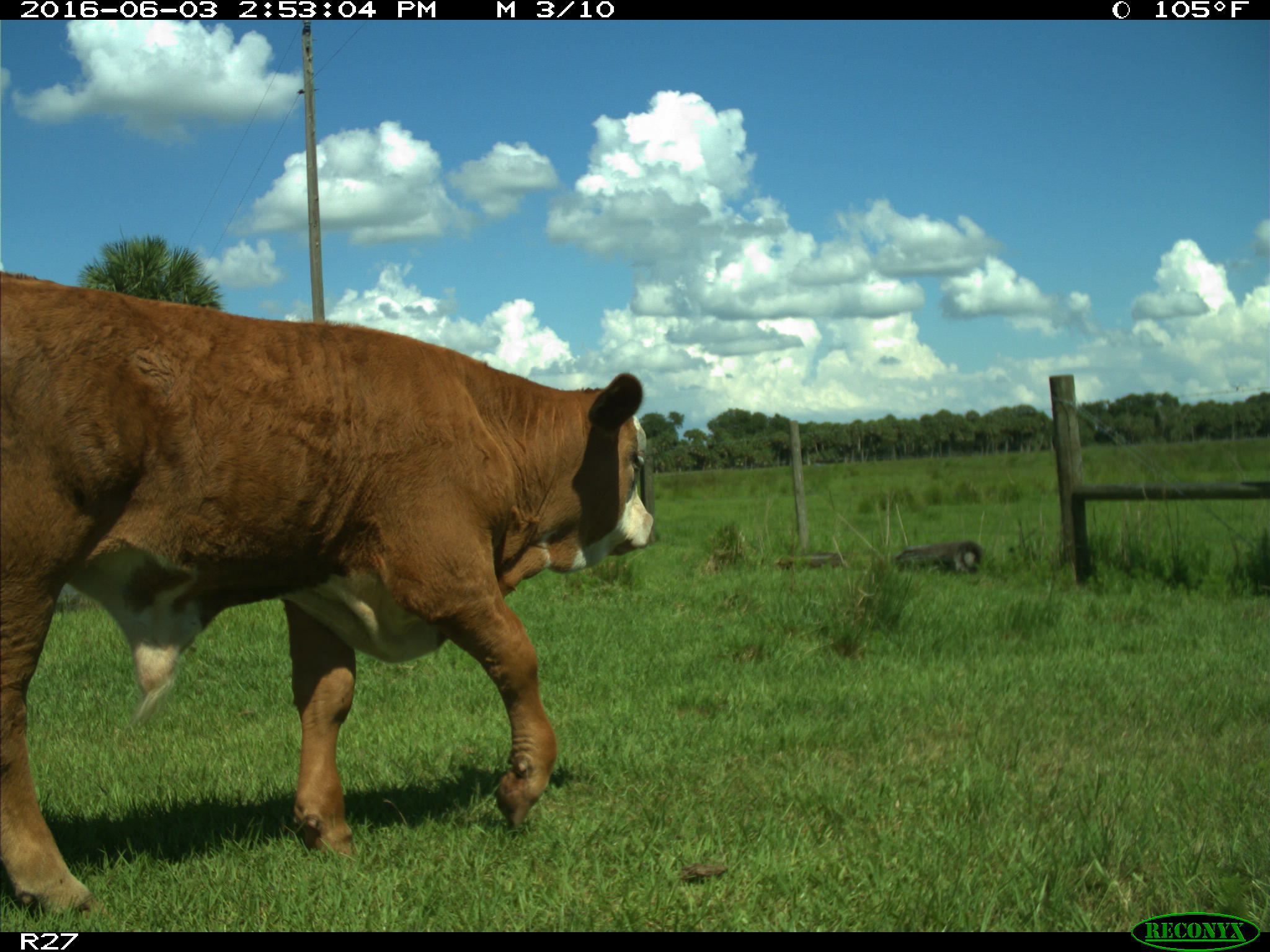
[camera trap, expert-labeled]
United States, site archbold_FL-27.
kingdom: Animalia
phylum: Chordata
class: Mammalia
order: Artiodactyla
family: Bovidae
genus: Bos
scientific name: Bos taurus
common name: domestic cow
Bos taurus (domestic cow).